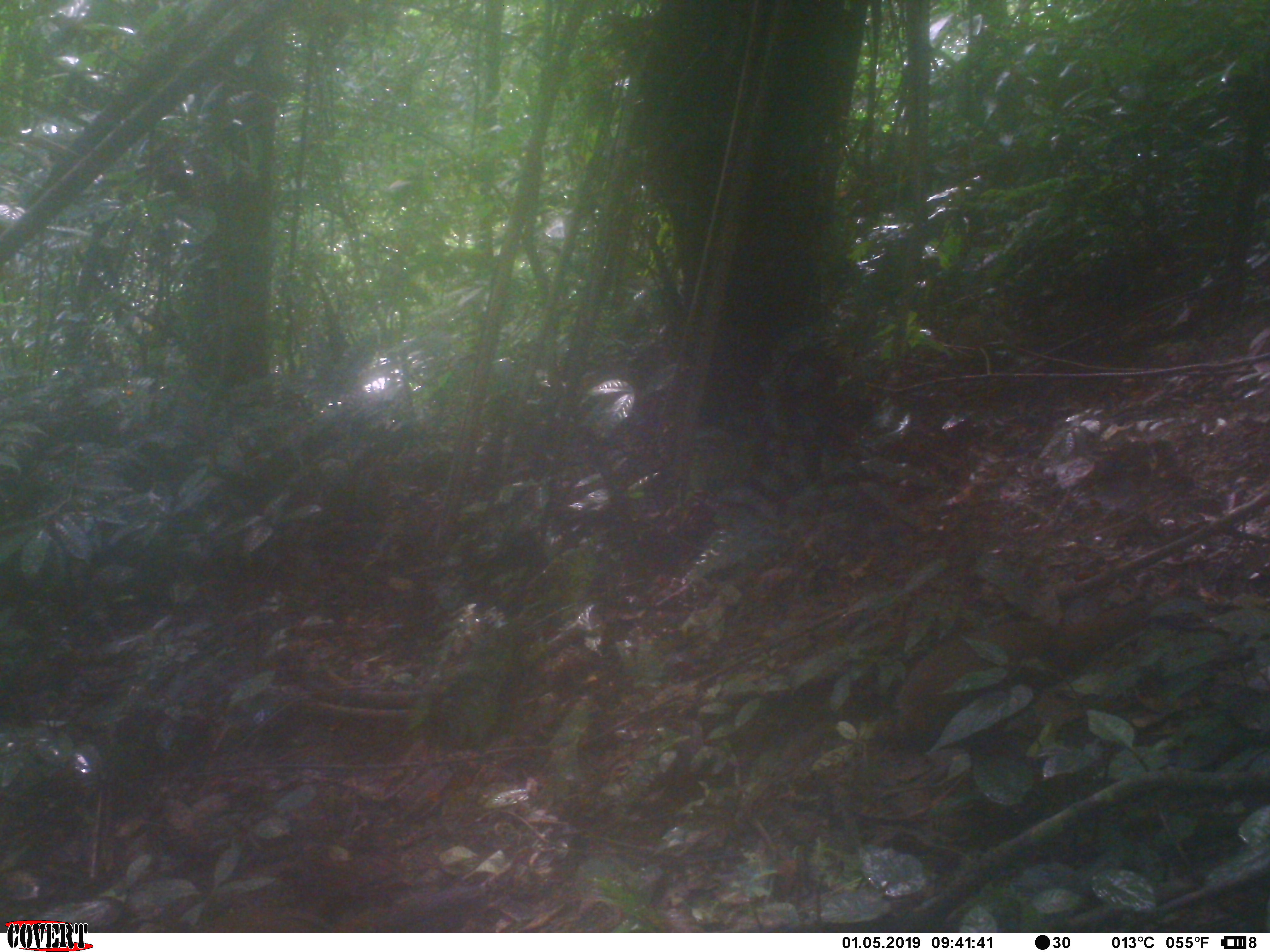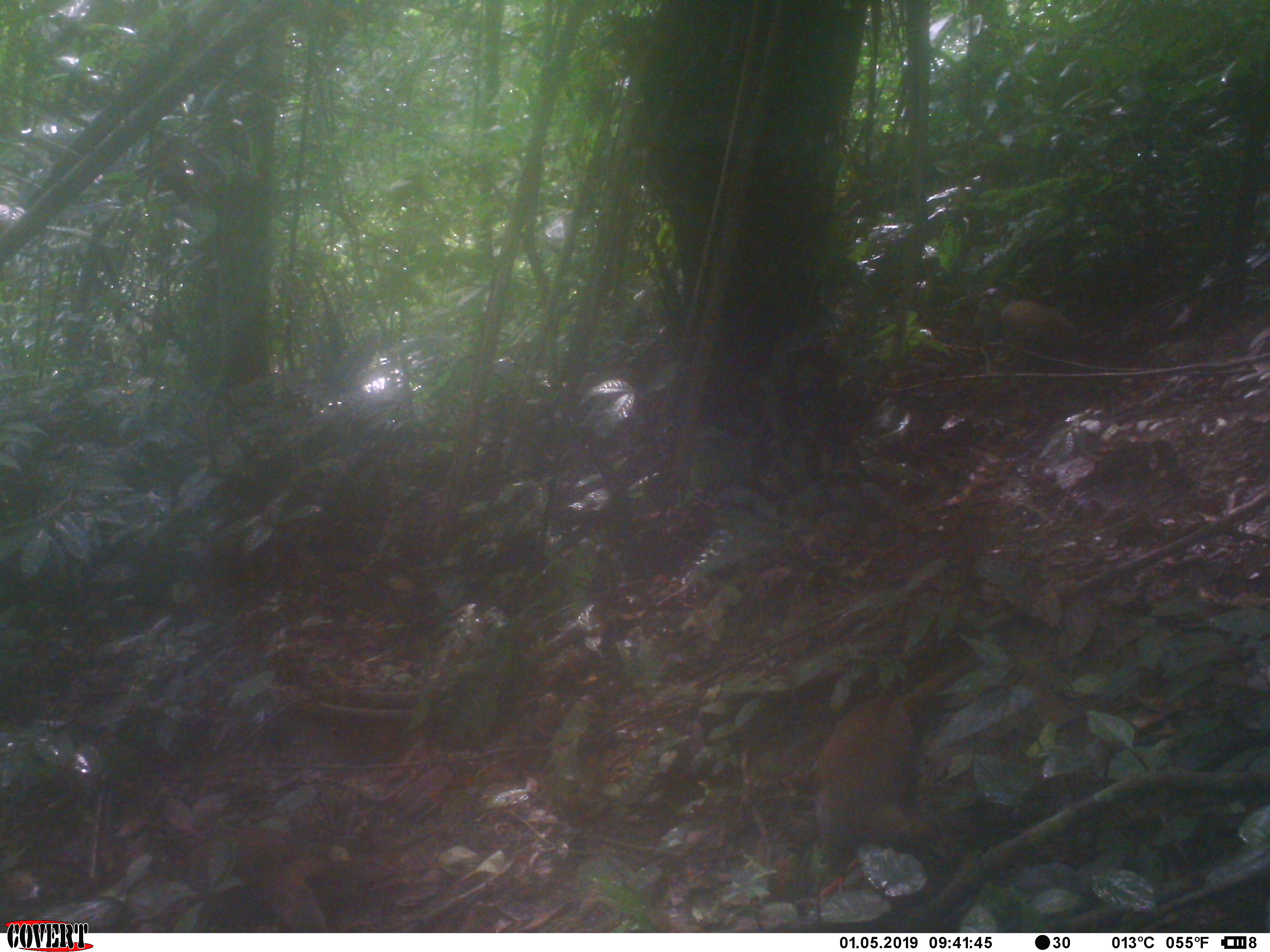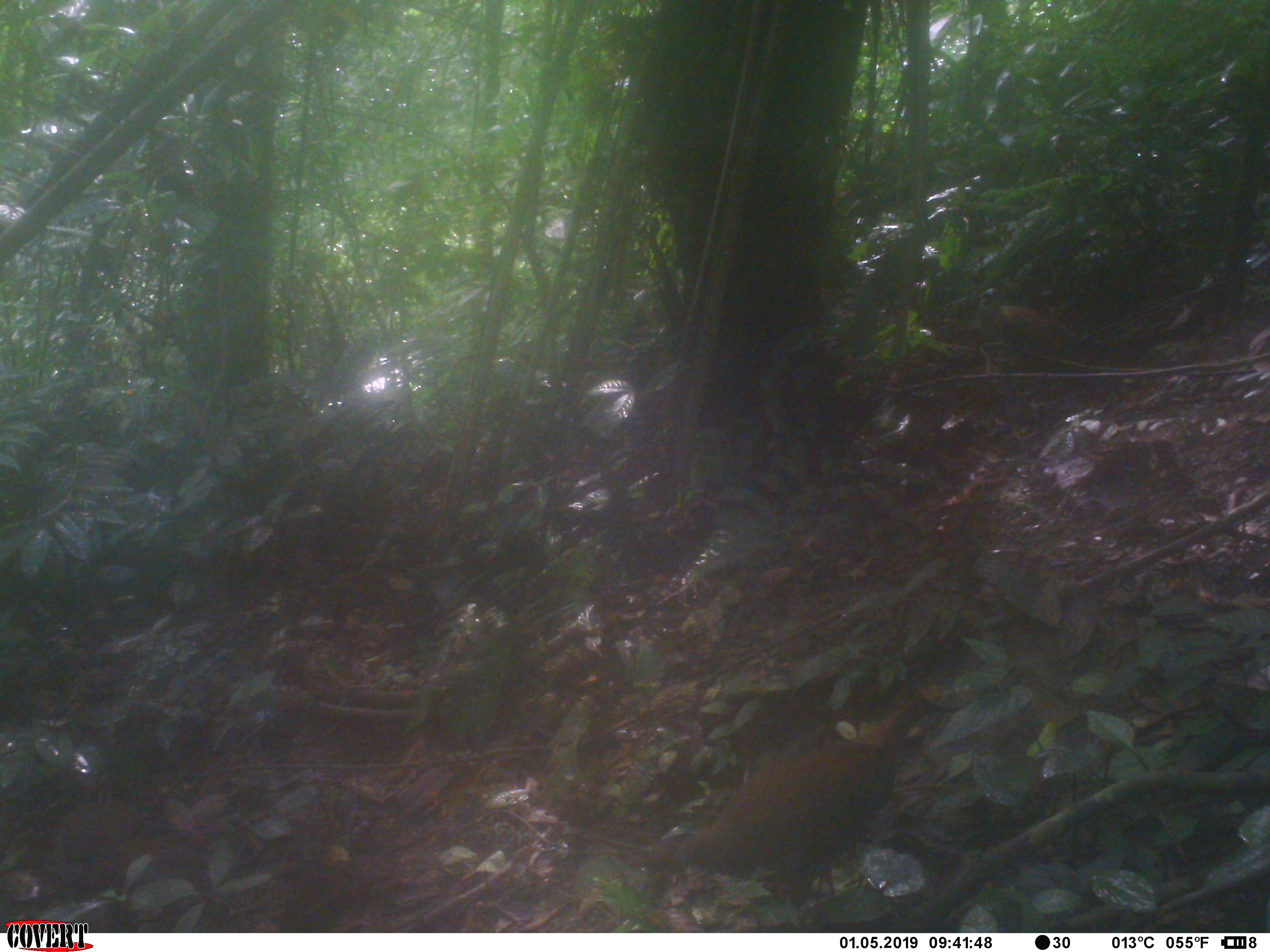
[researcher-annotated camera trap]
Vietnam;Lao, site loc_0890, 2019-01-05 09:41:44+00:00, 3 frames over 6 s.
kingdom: Animalia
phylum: Chordata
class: Aves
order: Galliformes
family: Phasianidae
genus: Lophura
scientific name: Lophura nycthemera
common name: silver pheasant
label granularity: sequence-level